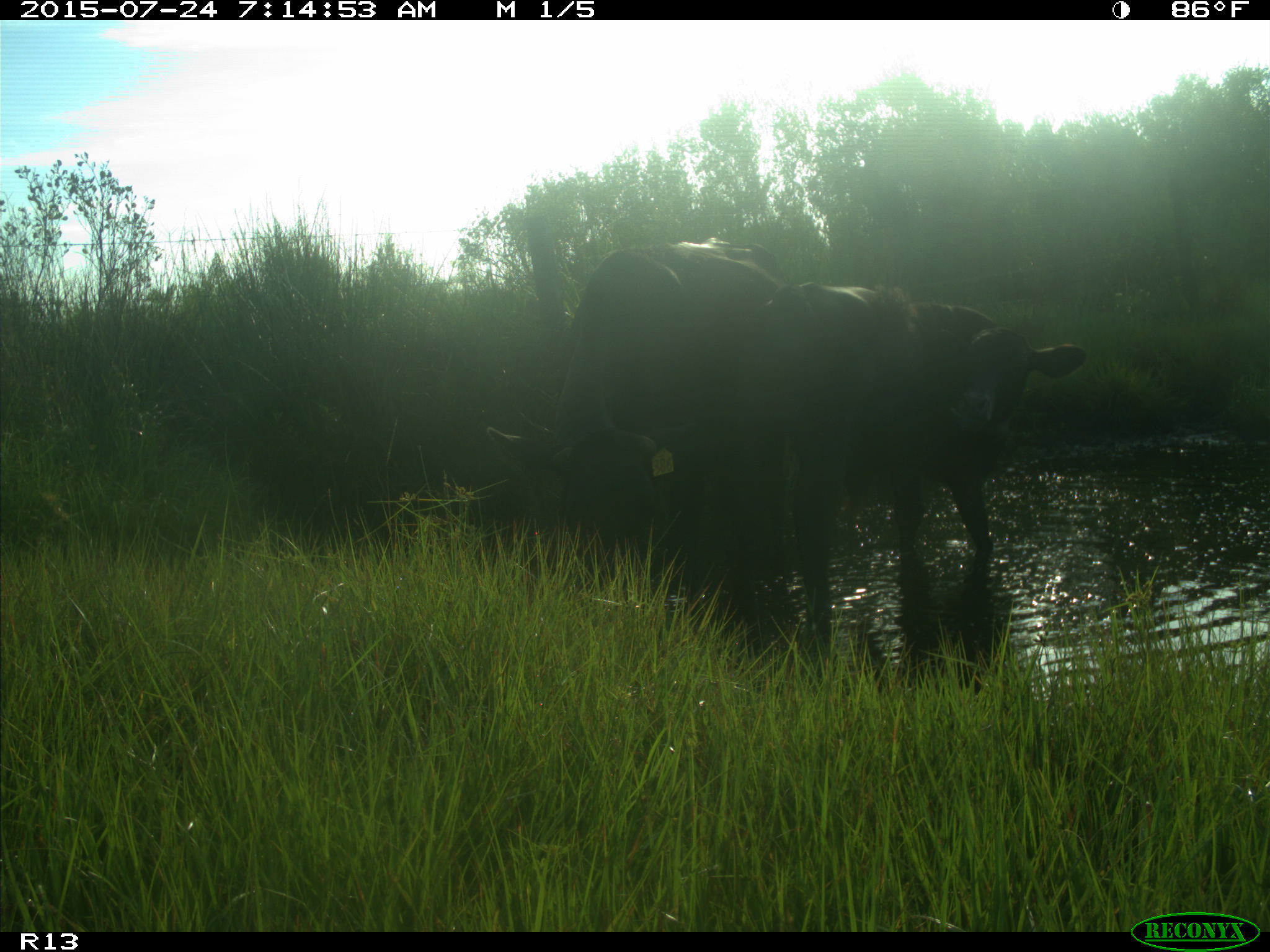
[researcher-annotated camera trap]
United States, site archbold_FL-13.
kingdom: Animalia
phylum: Chordata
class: Mammalia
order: Artiodactyla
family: Bovidae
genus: Bos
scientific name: Bos taurus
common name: domestic cow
Bos taurus (domestic cow).